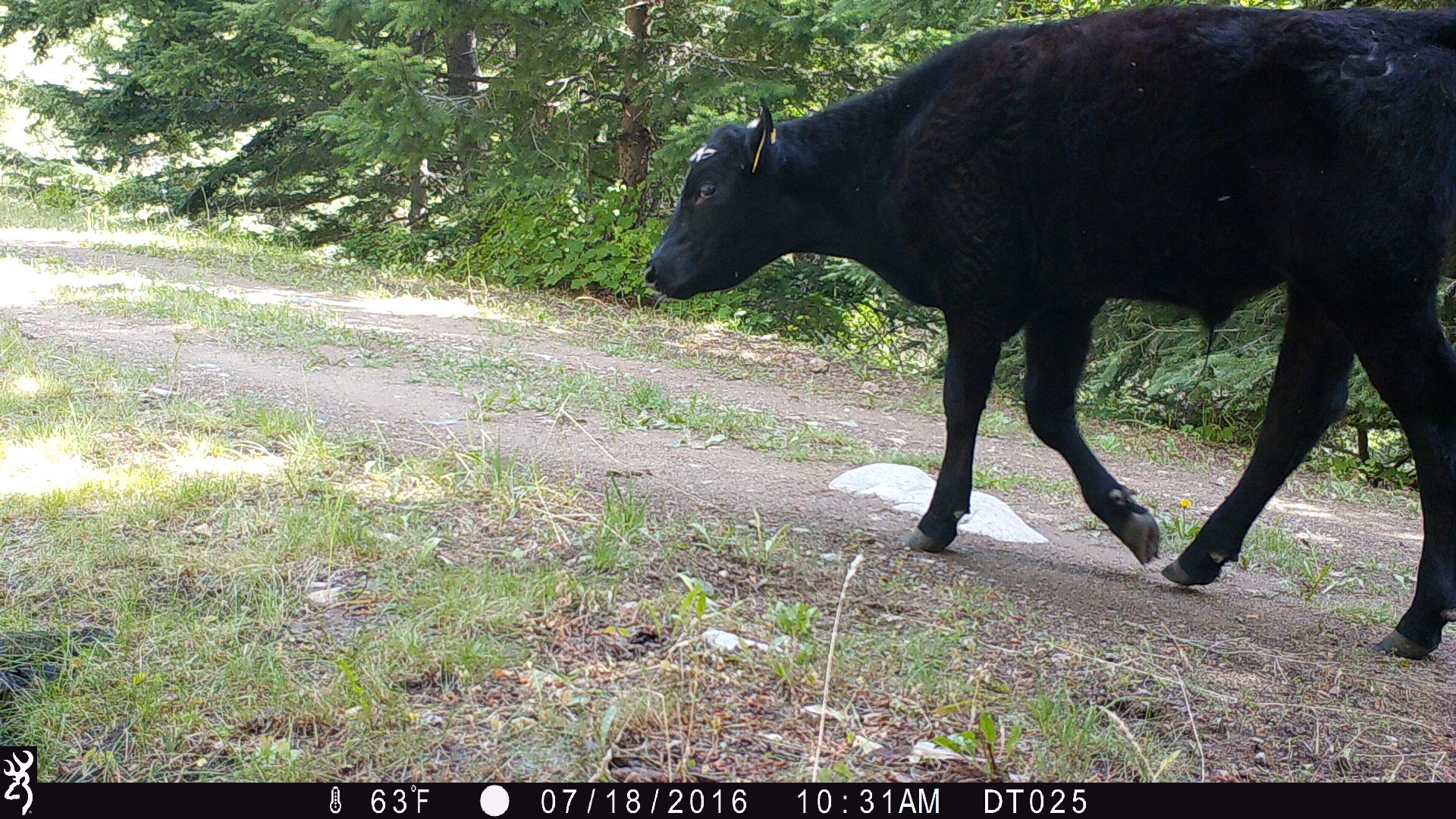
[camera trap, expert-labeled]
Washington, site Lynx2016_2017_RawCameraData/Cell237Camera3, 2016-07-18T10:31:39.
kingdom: Animalia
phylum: Chordata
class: Mammalia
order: Artiodactyla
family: Bovidae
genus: Bos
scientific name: Bos taurus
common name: domestic cattle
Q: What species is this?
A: Domestic cattle (Bos taurus).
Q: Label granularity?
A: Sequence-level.